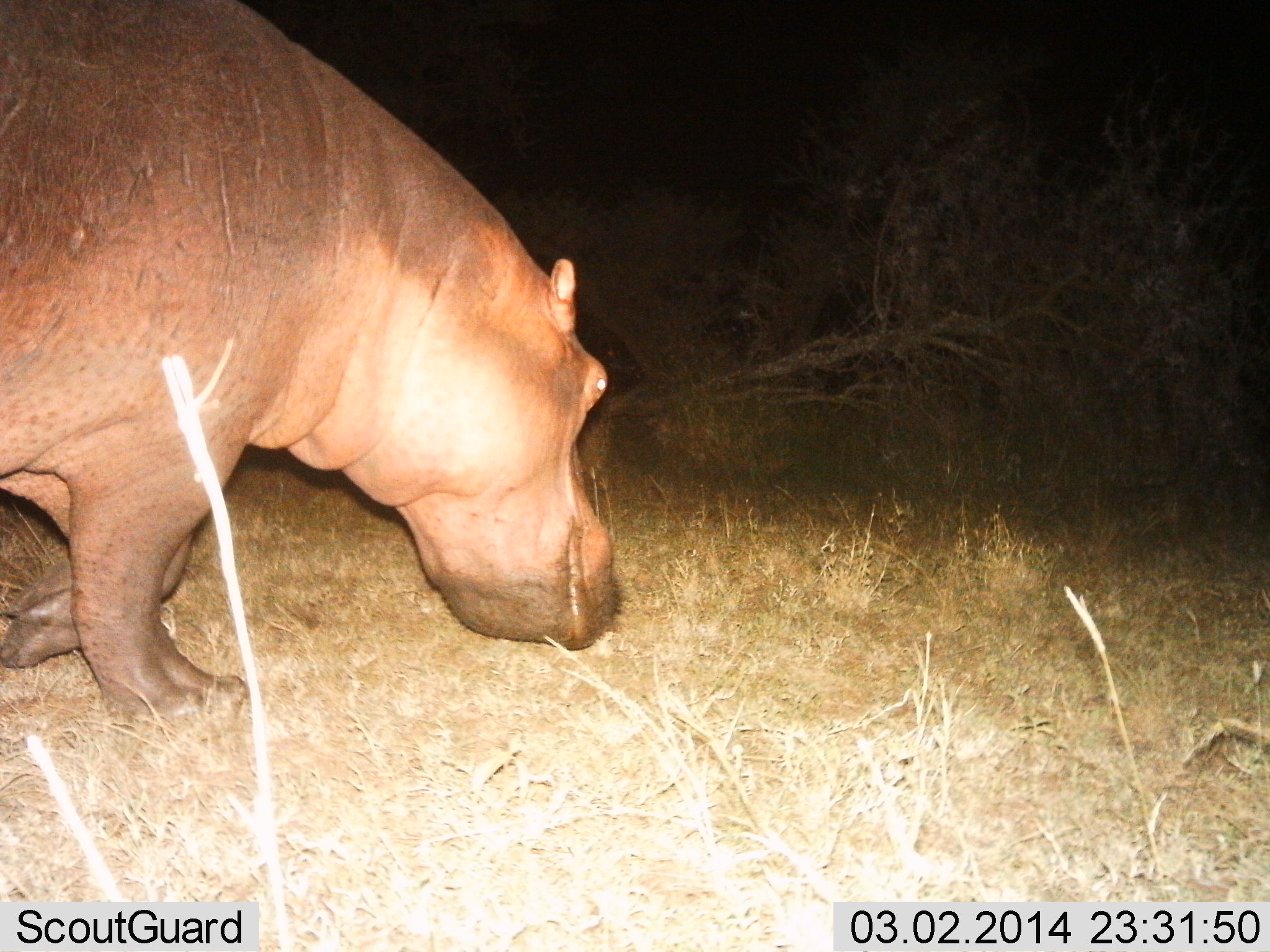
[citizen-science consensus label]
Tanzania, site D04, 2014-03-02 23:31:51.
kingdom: Animalia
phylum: Chordata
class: Mammalia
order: Artiodactyla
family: Hippopotamidae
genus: Hippopotamus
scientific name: Hippopotamus amphibius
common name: hippopotamus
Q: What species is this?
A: Hippopotamus (Hippopotamus amphibius).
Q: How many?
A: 1.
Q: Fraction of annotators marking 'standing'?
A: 13%.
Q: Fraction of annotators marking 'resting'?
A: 0%.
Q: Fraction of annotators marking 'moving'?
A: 51%.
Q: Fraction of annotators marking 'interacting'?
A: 0%.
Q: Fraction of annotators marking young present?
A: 0%.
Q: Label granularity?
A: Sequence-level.